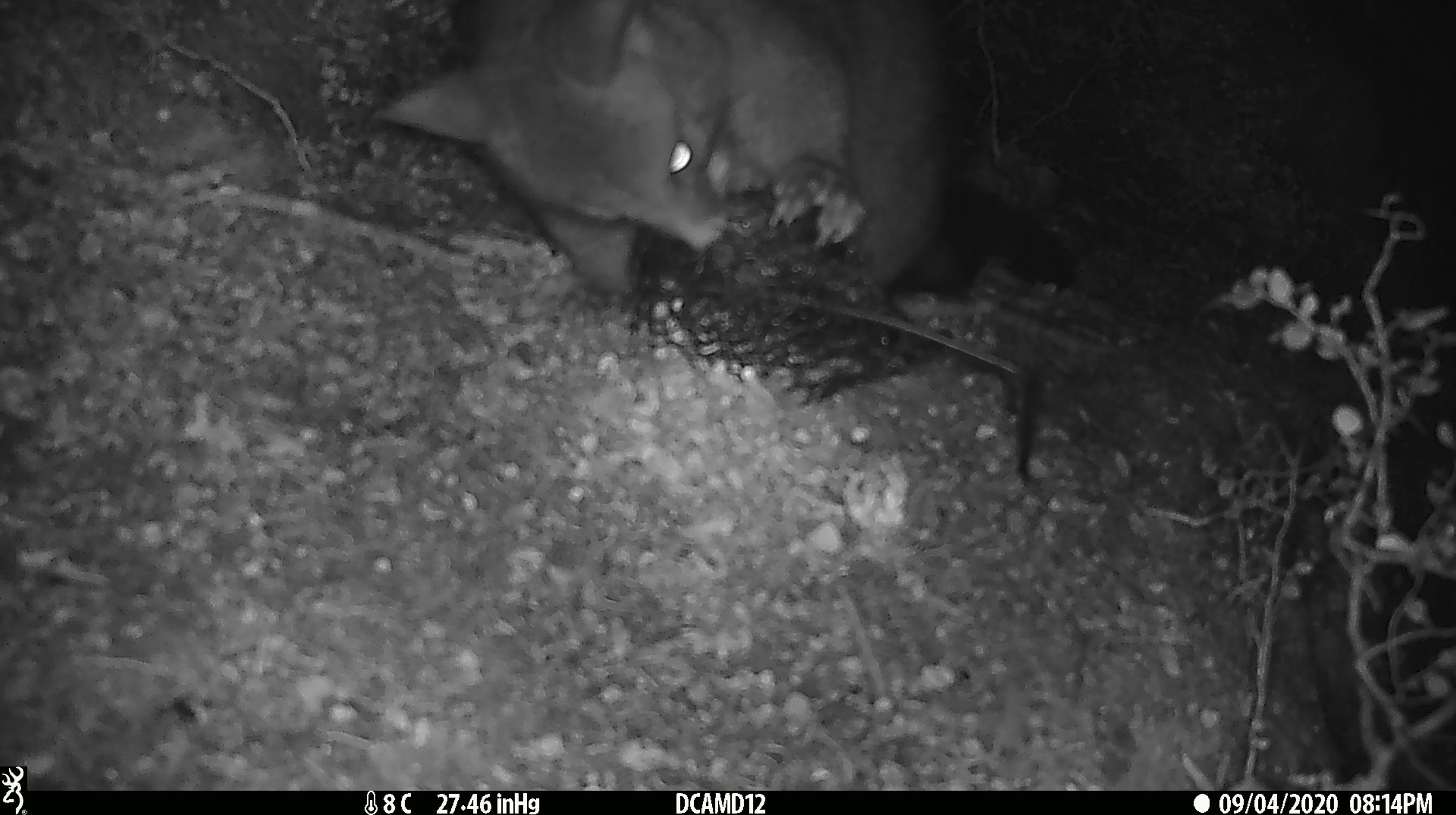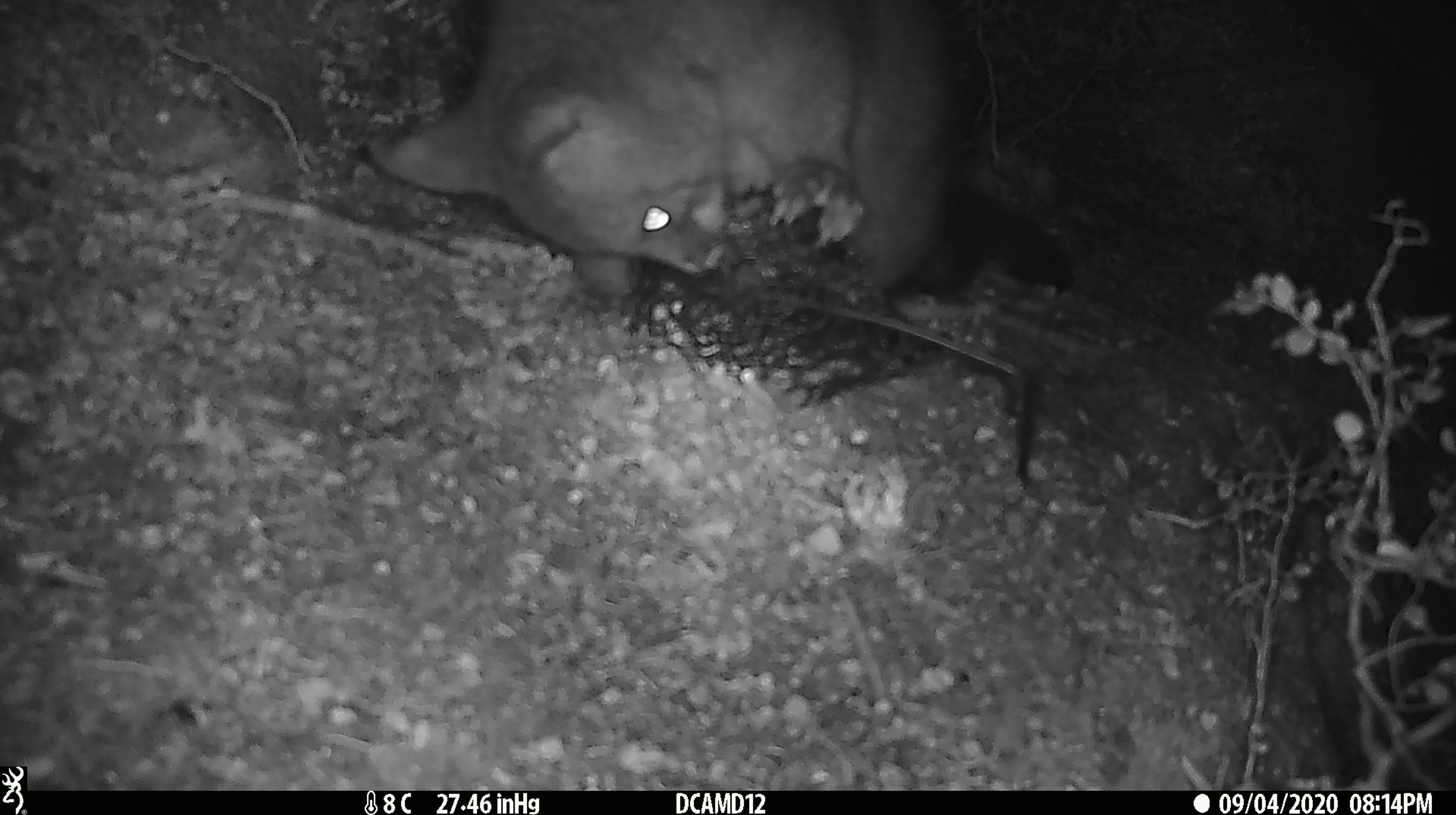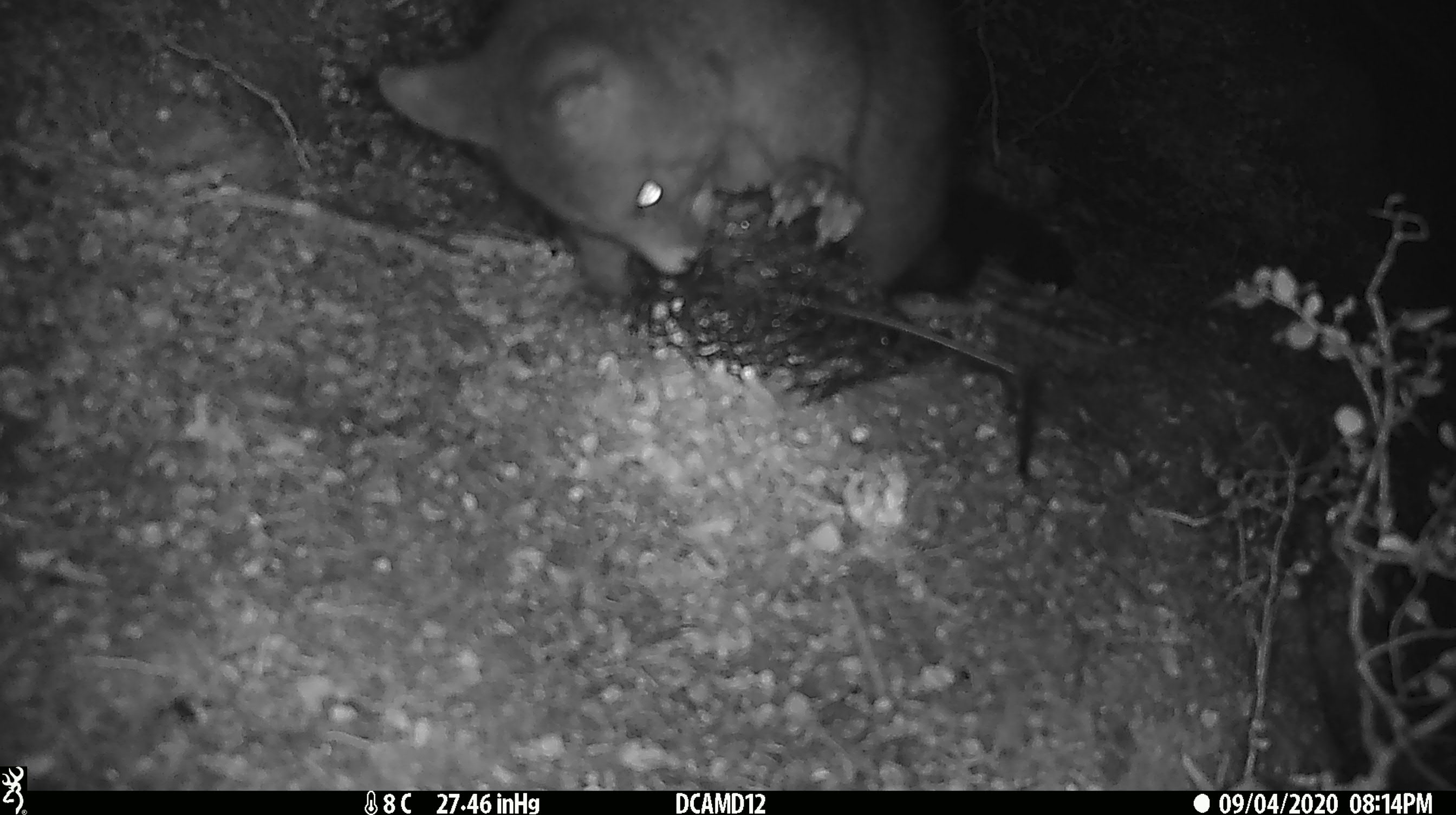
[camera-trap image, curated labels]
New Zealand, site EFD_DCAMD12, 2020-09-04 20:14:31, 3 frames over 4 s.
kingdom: Animalia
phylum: Chordata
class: Mammalia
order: Diprotodontia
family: Phalangeridae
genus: Trichosurus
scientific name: Trichosurus vulpecula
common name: common brushtail possum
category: possum